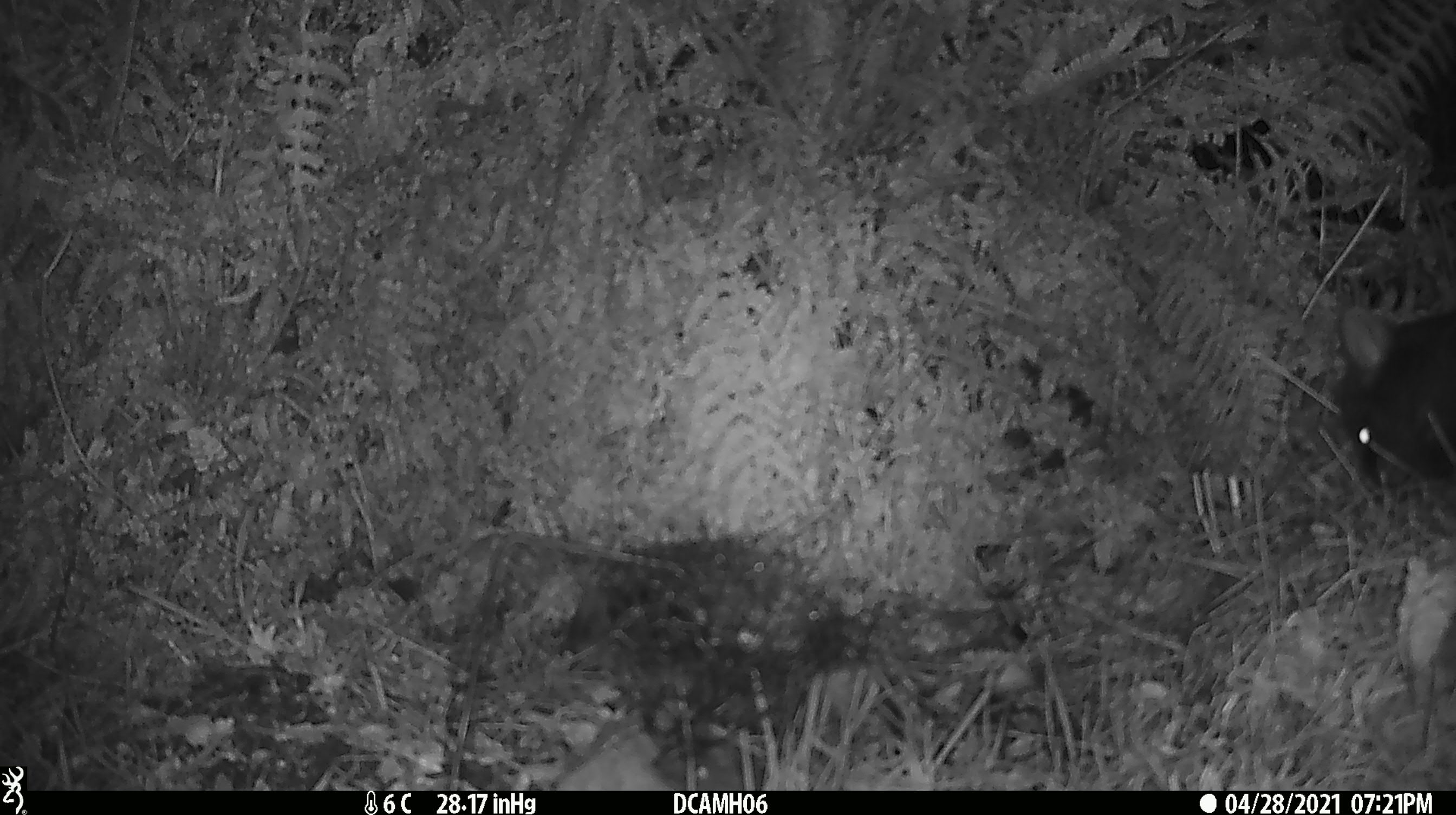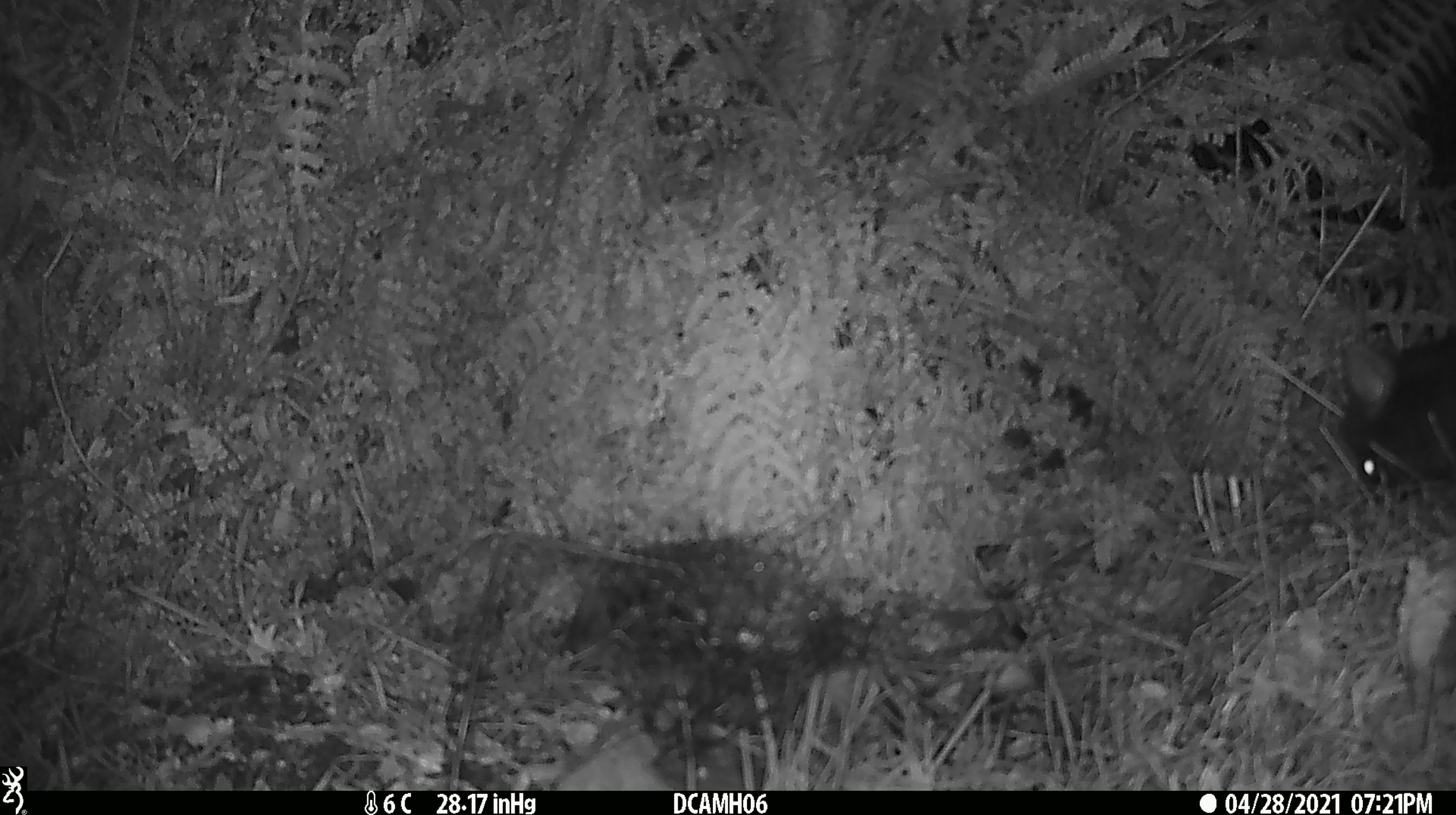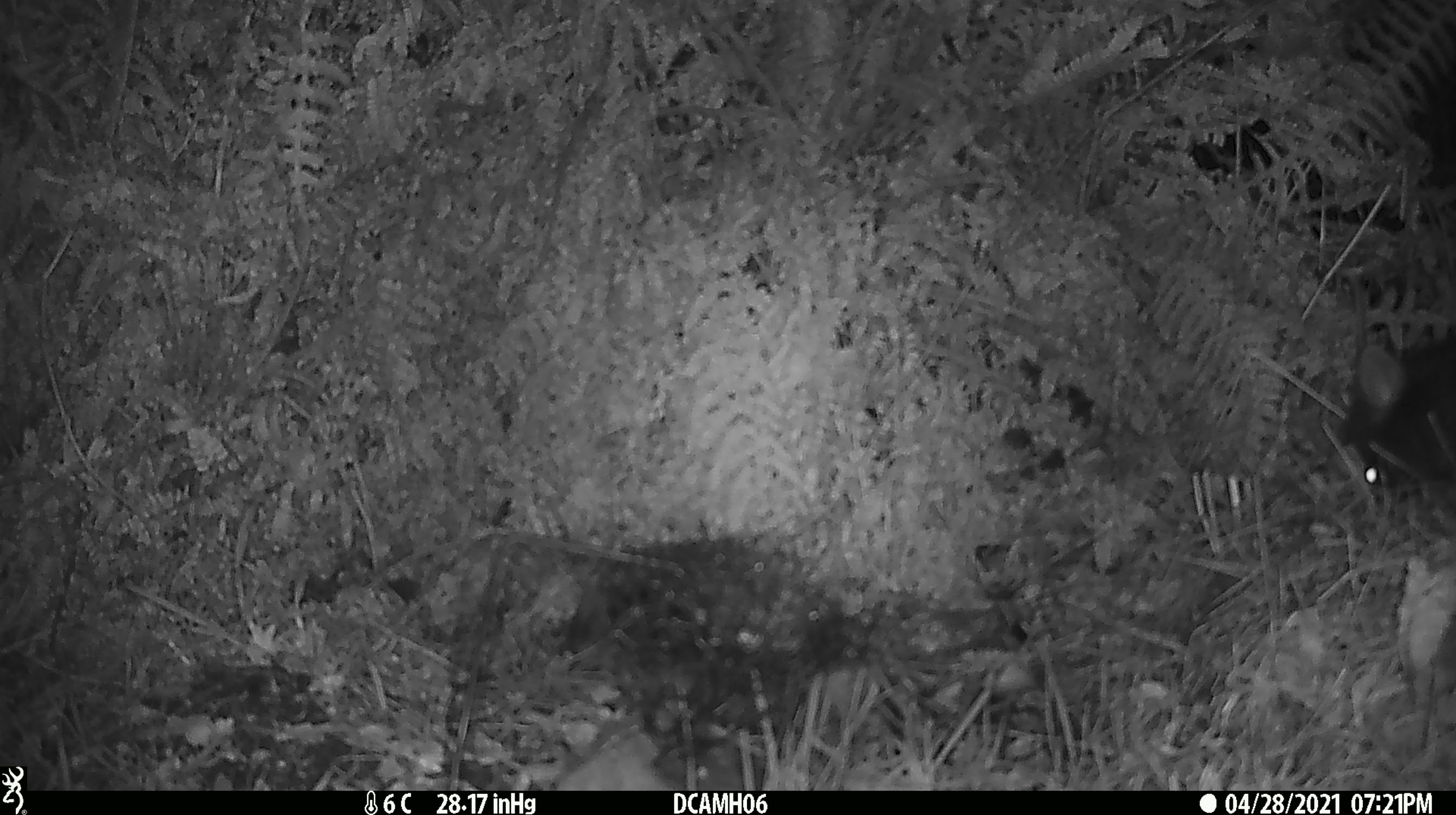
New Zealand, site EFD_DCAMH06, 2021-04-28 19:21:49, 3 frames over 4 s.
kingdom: Animalia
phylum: Chordata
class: Mammalia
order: Diprotodontia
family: Phalangeridae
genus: Trichosurus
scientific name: Trichosurus vulpecula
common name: common brushtail possum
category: possum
Possum (common brushtail possum) (Trichosurus vulpecula).